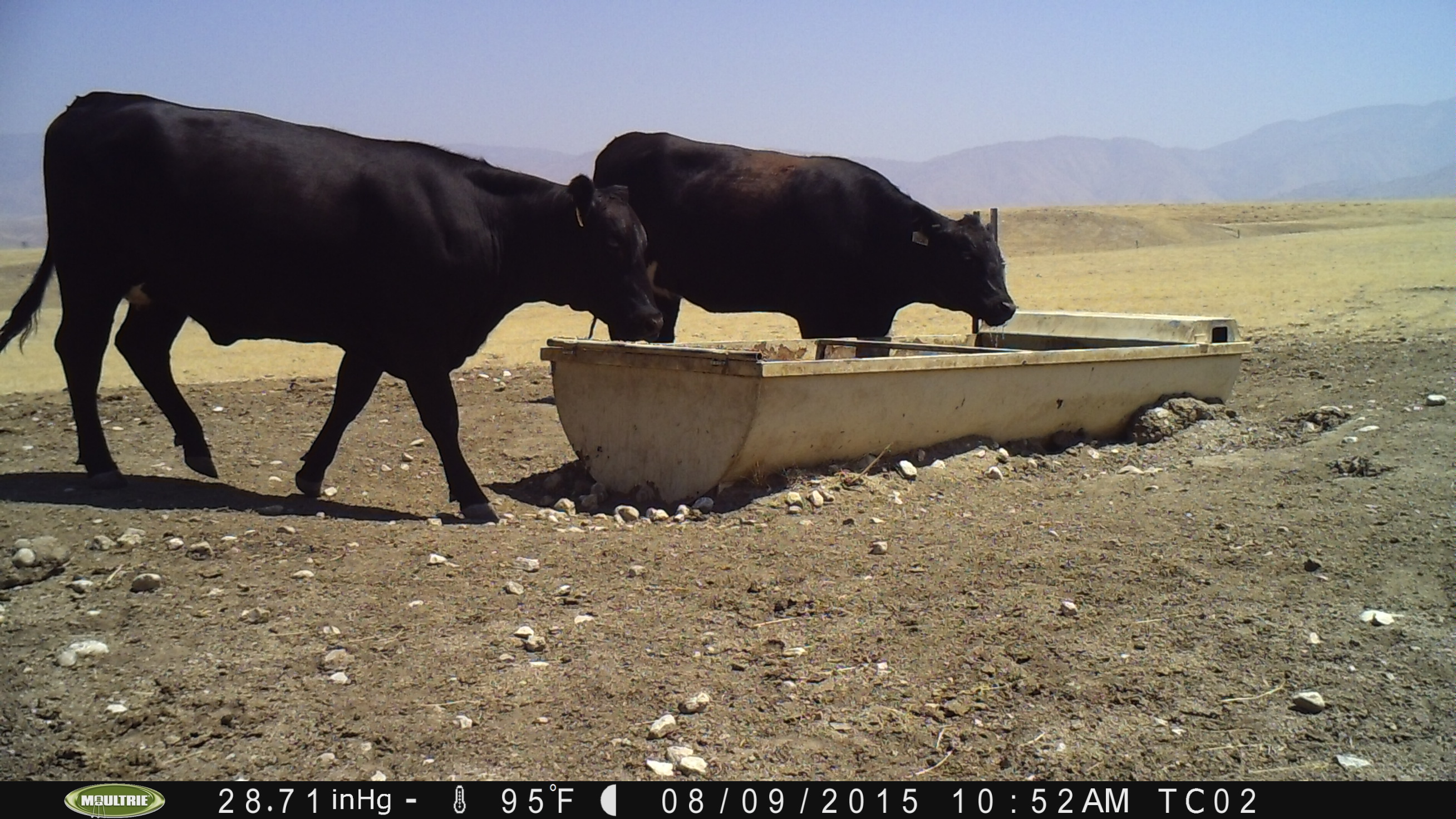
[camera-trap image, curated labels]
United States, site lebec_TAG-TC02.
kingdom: Animalia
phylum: Chordata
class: Mammalia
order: Artiodactyla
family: Bovidae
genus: Bos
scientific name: Bos taurus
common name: domestic cow